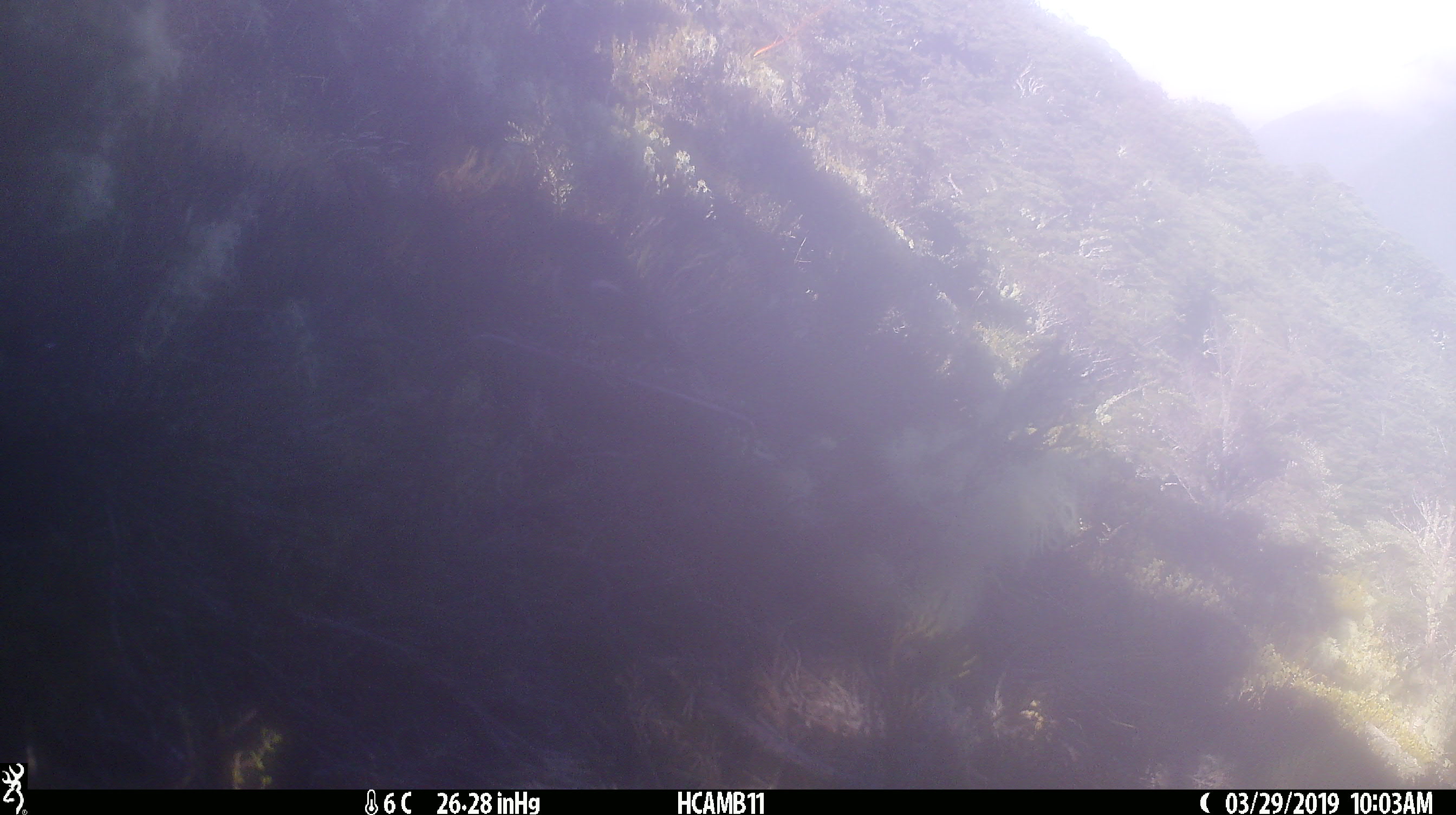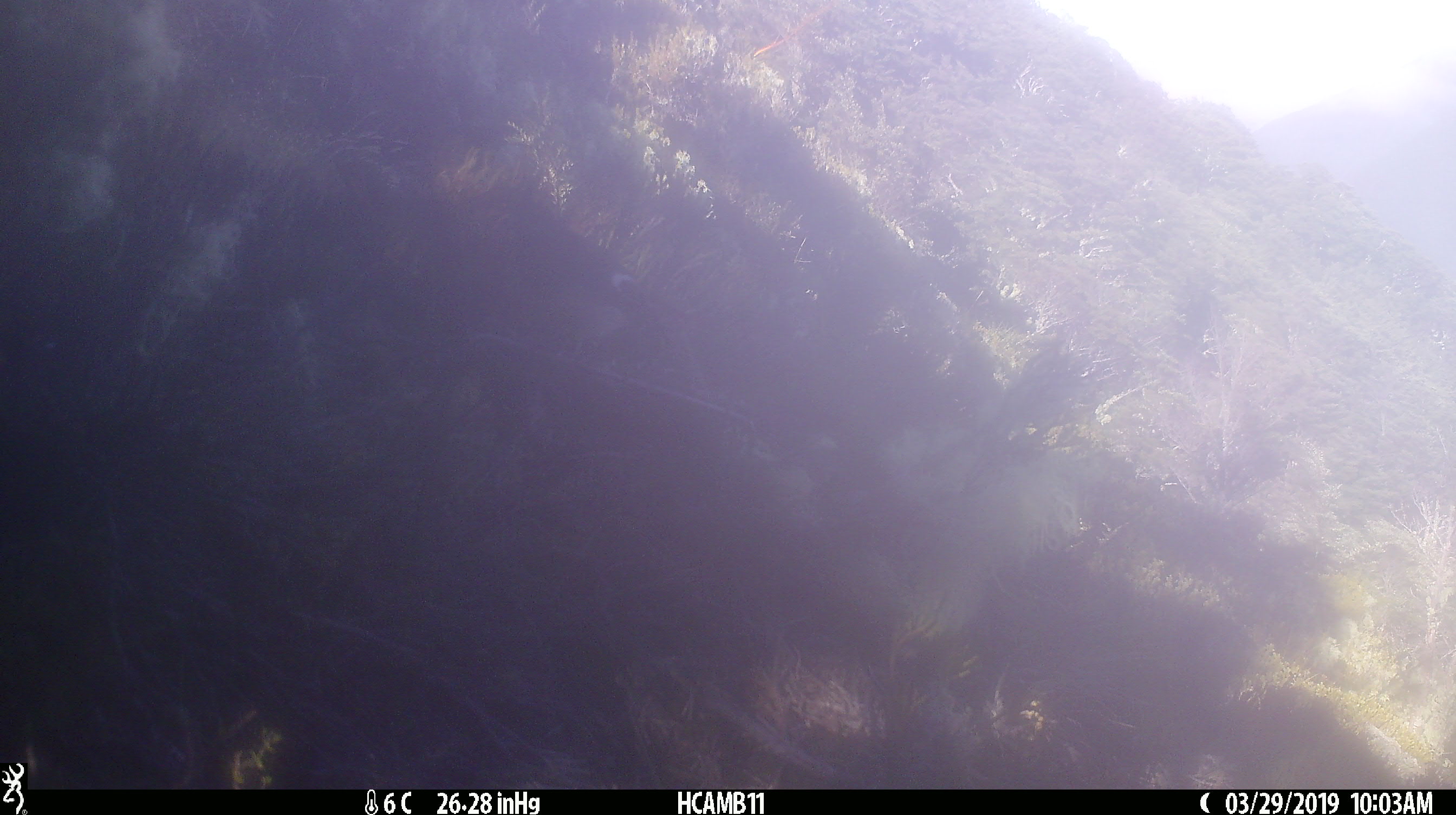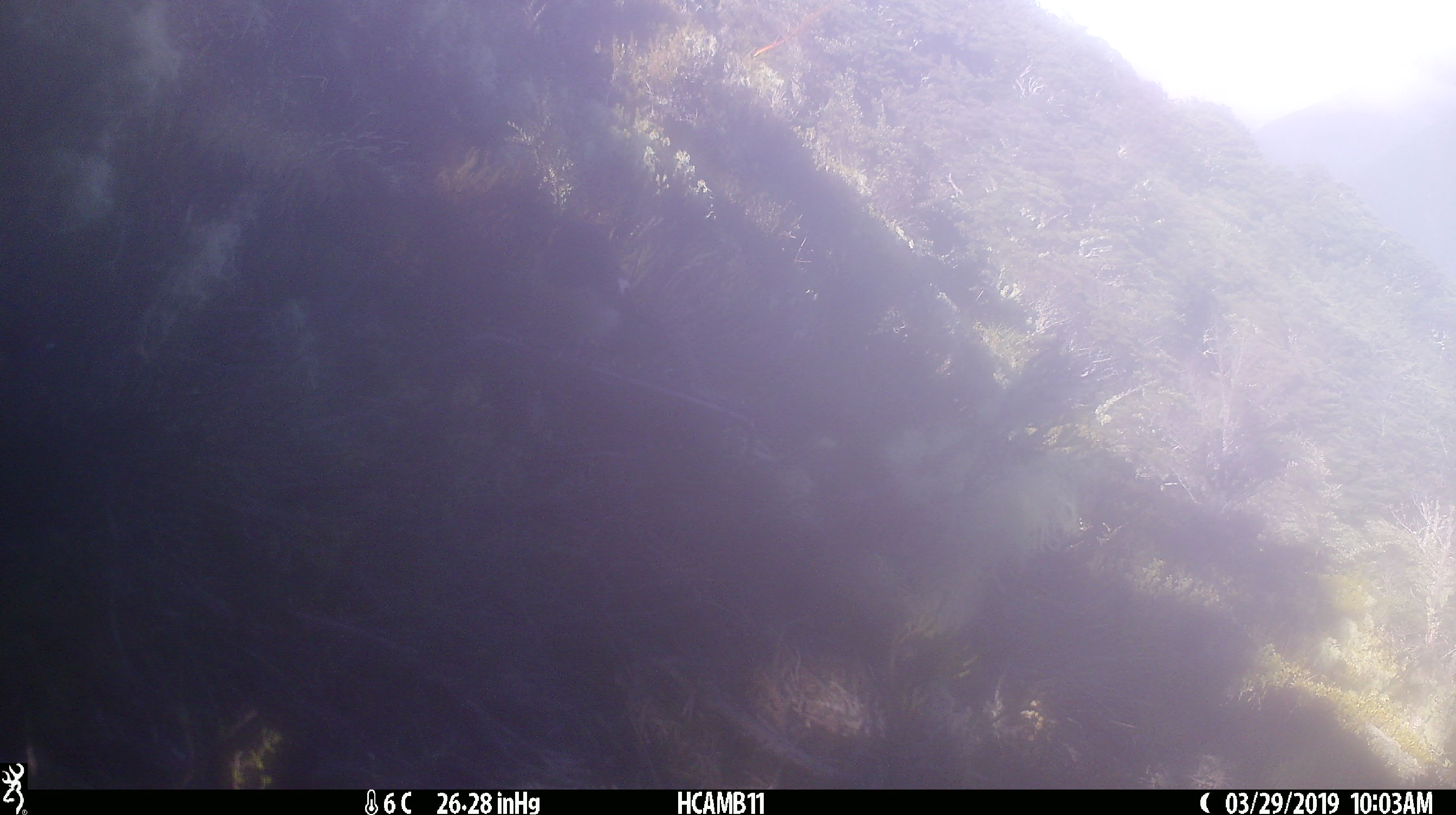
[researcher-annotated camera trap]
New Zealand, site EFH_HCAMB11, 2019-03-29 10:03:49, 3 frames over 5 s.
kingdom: Animalia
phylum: Chordata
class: Aves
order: Passeriformes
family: Petroicidae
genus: Petroica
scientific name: Petroica macrocephala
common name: tomtit